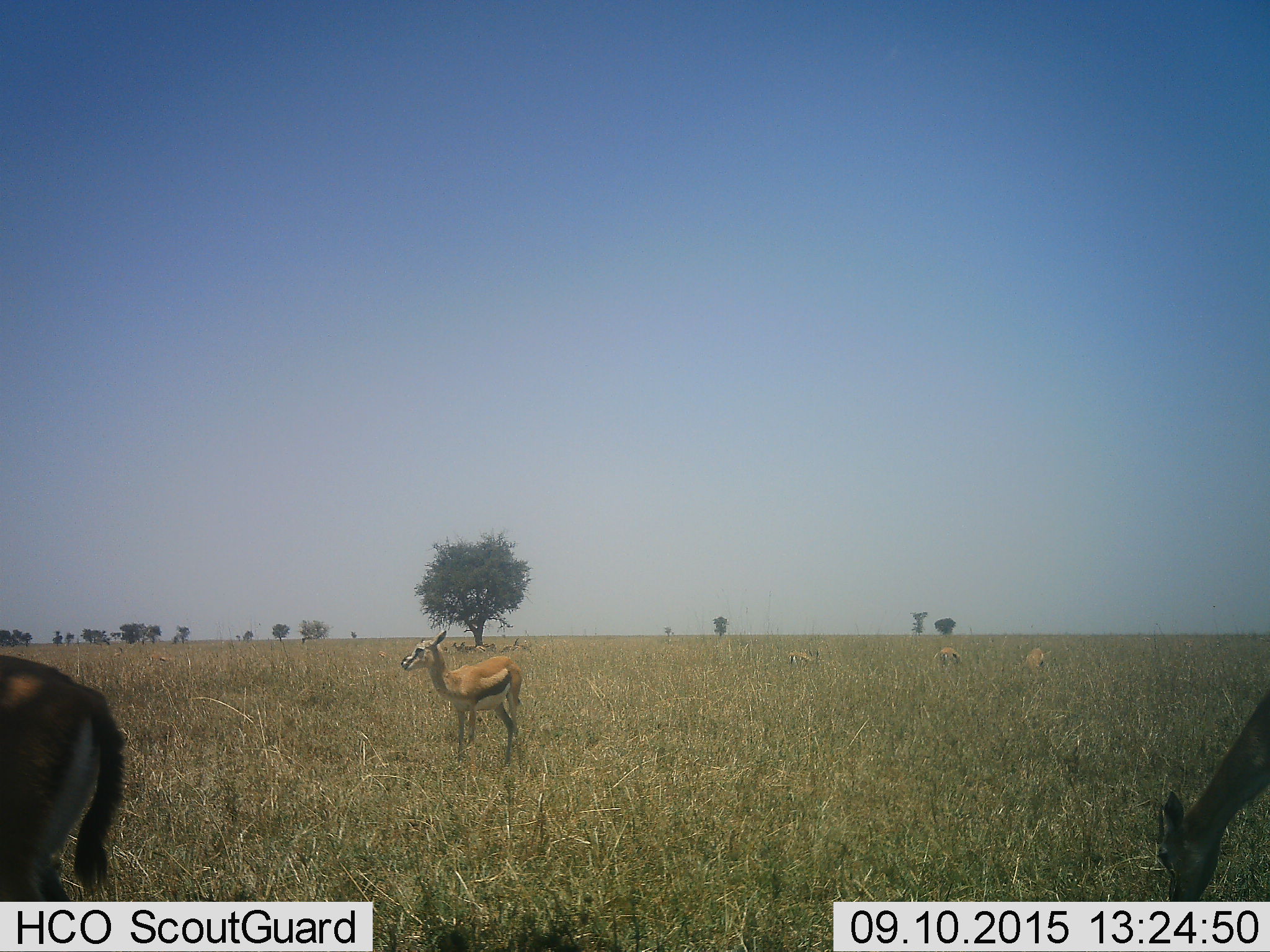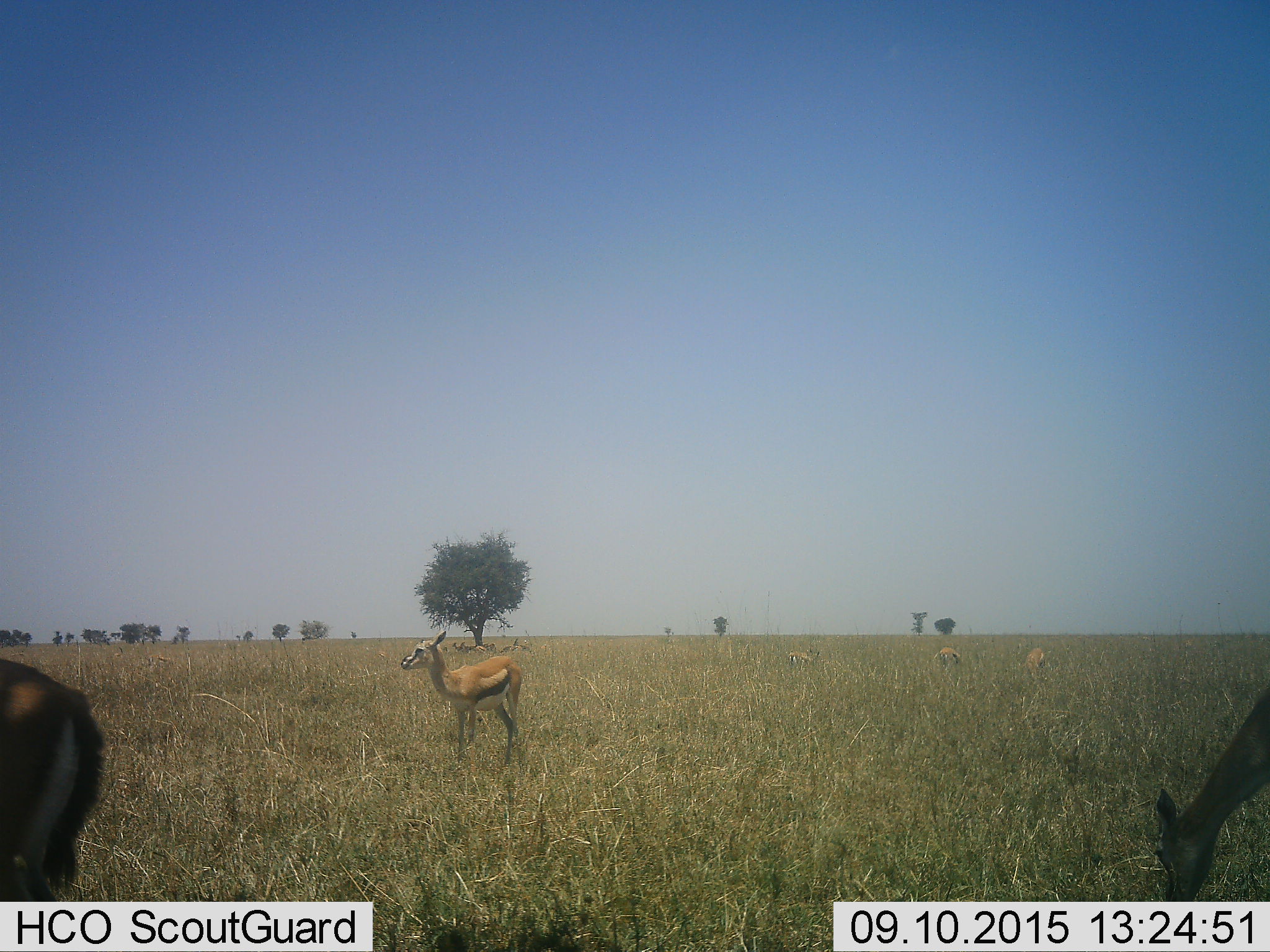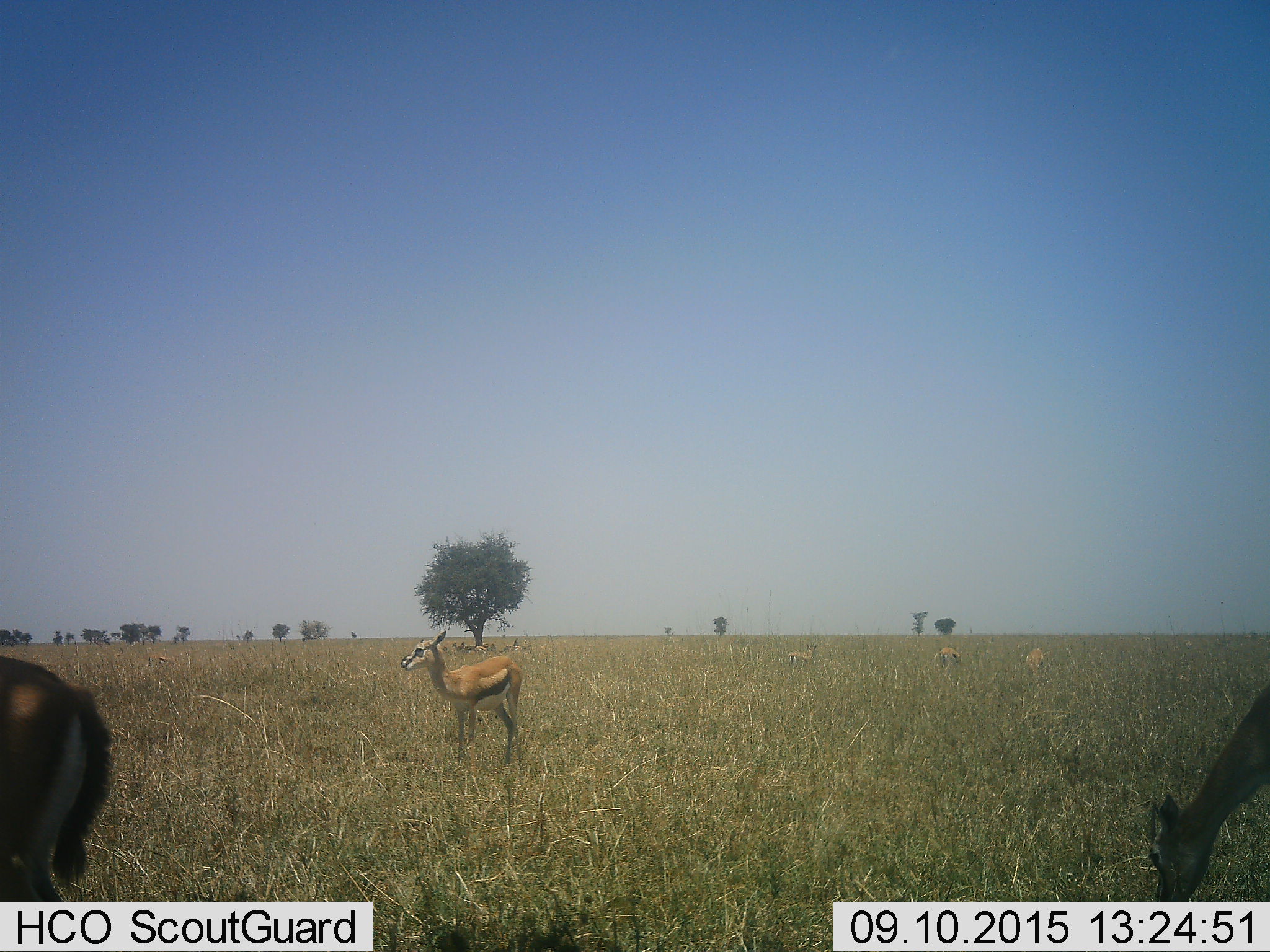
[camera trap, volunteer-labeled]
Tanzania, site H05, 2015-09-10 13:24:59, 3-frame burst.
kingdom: Animalia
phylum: Chordata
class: Mammalia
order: Artiodactyla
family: Bovidae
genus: Eudorcas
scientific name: Eudorcas thomsonii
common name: thomson's gazelle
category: gazellethomsons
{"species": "gazellethomsons (thomson's gazelle) (Eudorcas thomsonii)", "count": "6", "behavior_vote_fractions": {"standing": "78%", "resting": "33%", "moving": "11%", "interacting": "0%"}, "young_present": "11%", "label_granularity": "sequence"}